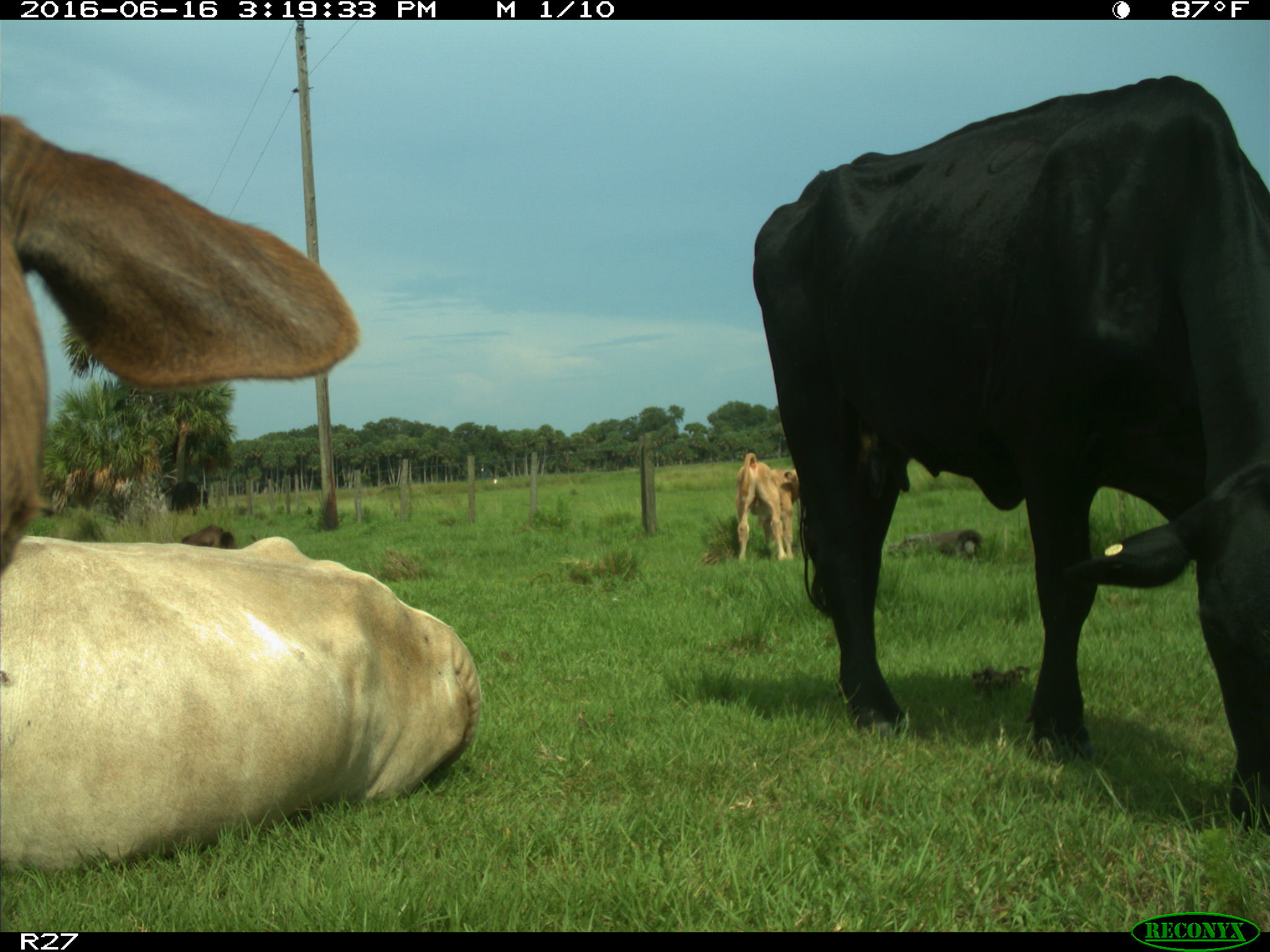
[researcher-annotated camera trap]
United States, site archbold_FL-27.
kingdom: Animalia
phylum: Chordata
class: Mammalia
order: Artiodactyla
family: Bovidae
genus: Bos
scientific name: Bos taurus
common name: domestic cow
Bos taurus (domestic cow).